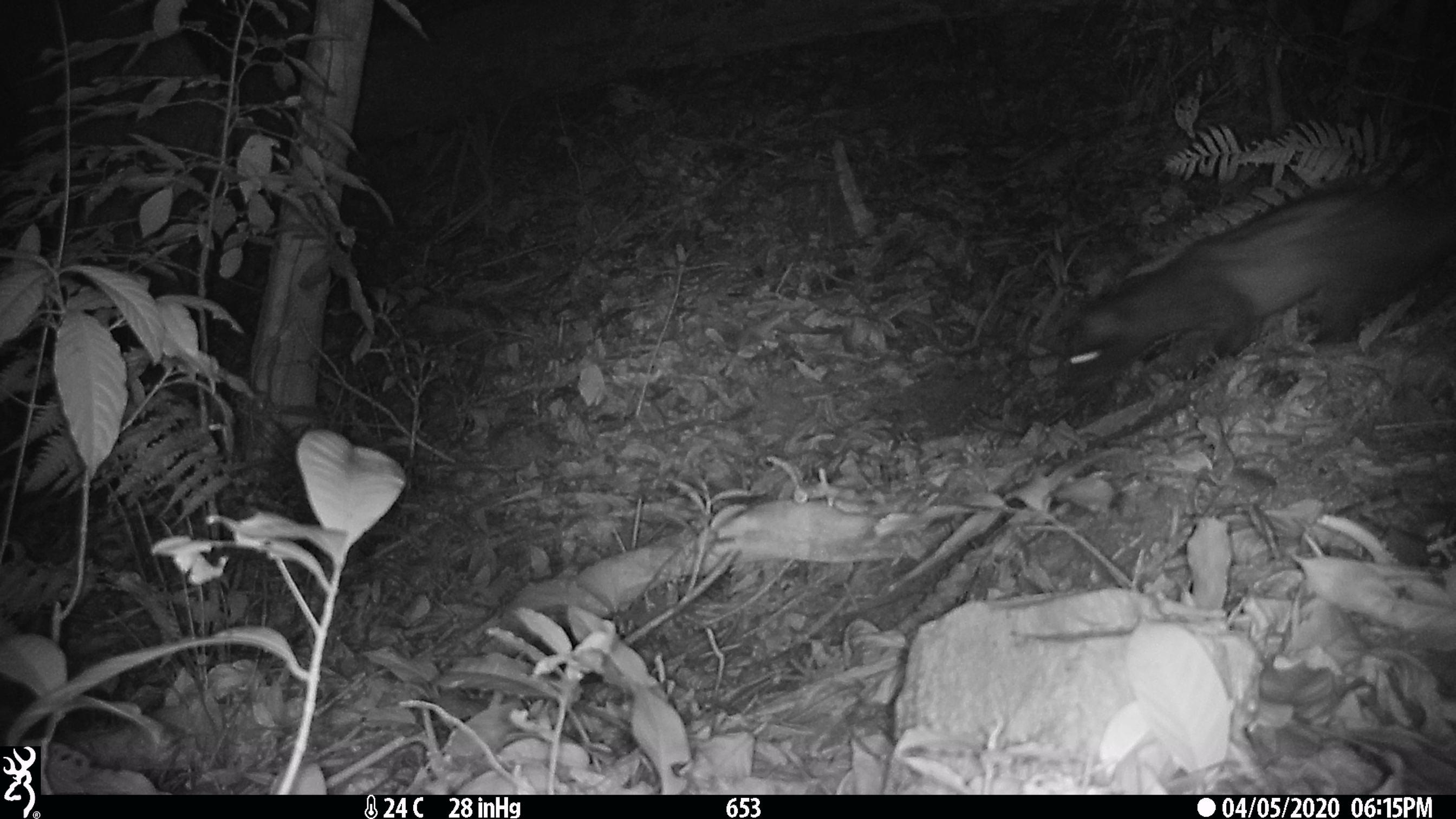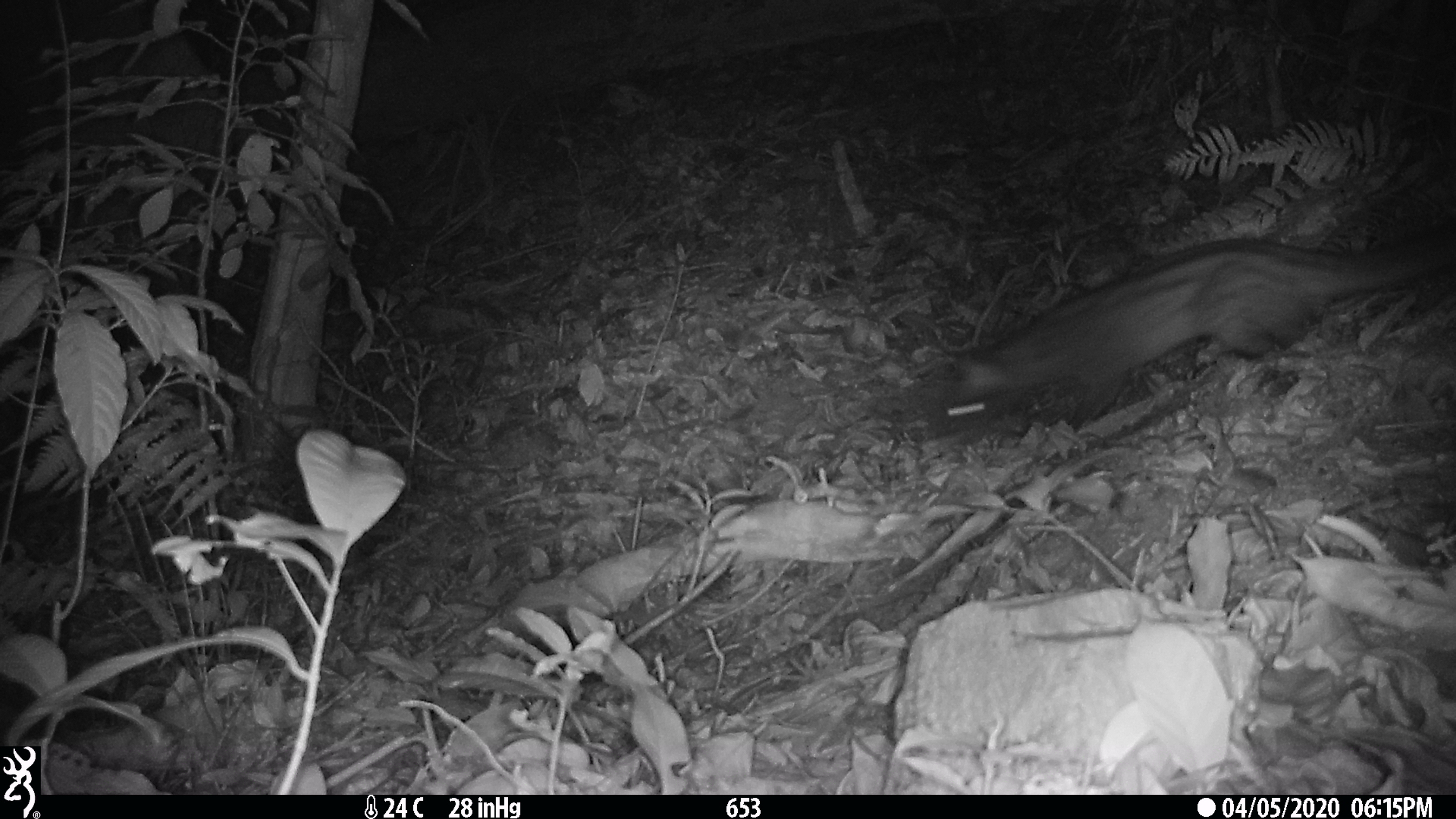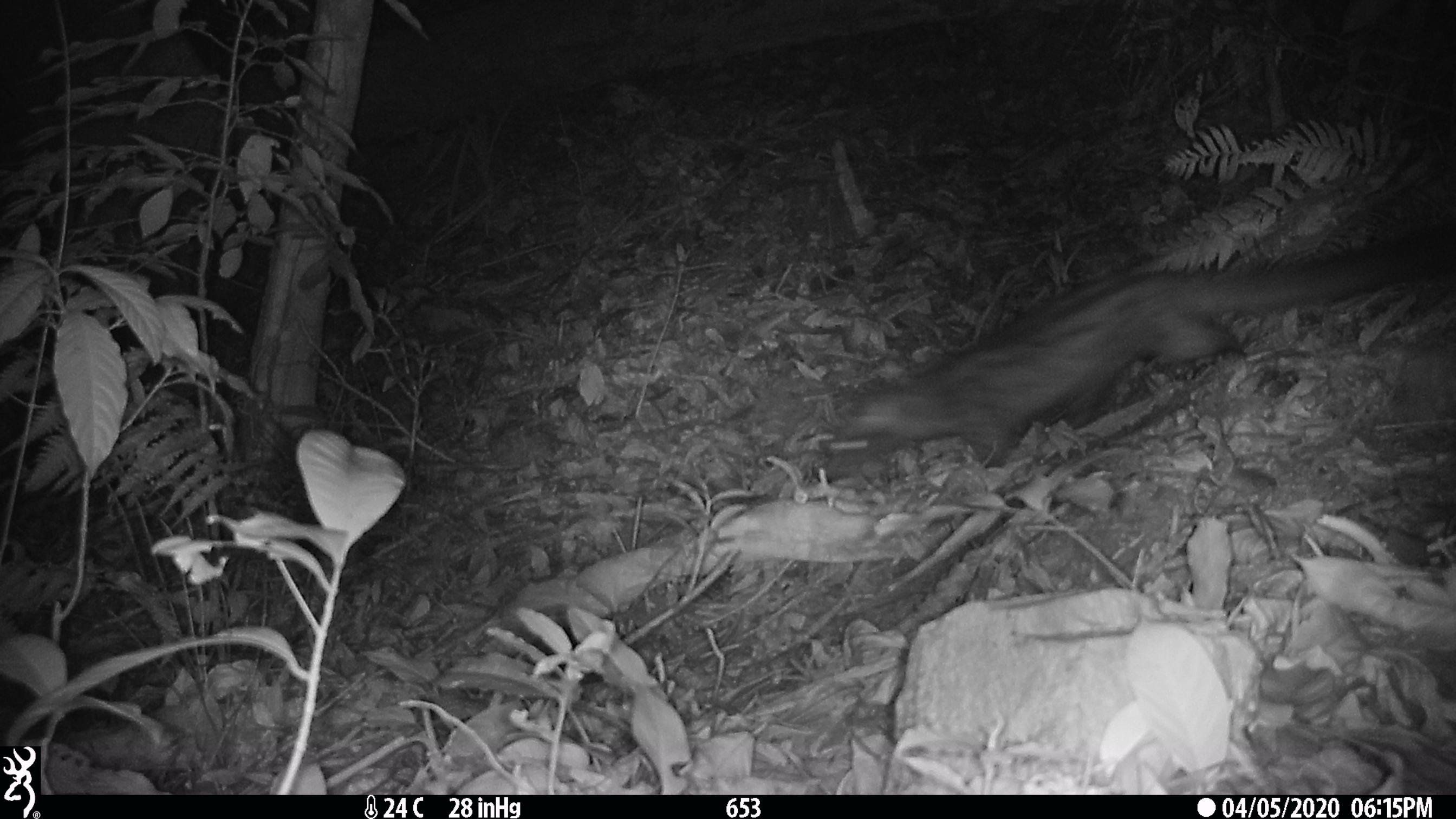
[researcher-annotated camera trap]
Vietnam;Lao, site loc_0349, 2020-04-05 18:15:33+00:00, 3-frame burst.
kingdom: Animalia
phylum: Chordata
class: Mammalia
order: Carnivora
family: Viverridae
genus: Paradoxurus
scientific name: Paradoxurus hermaphroditus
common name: common palm civet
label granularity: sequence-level